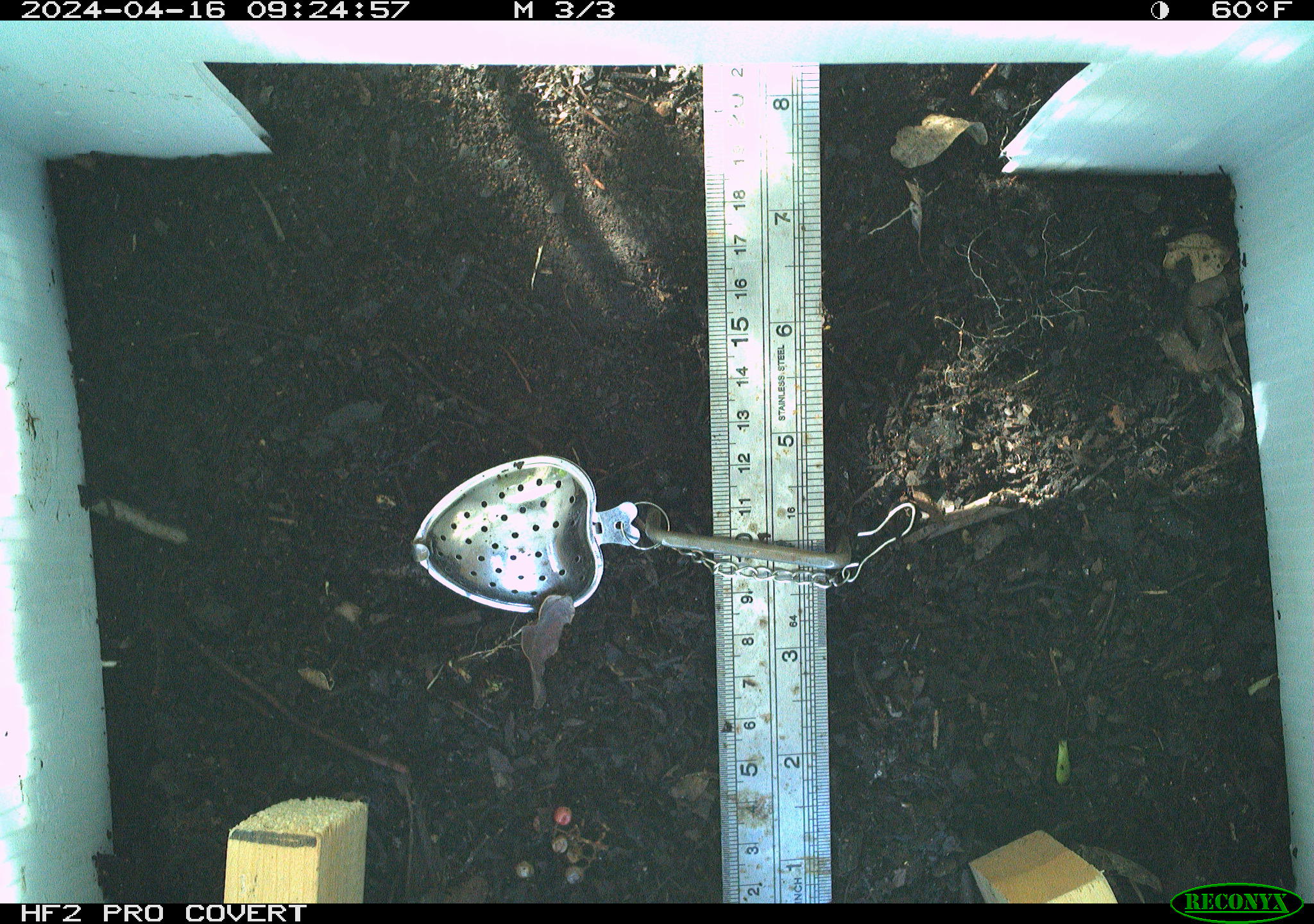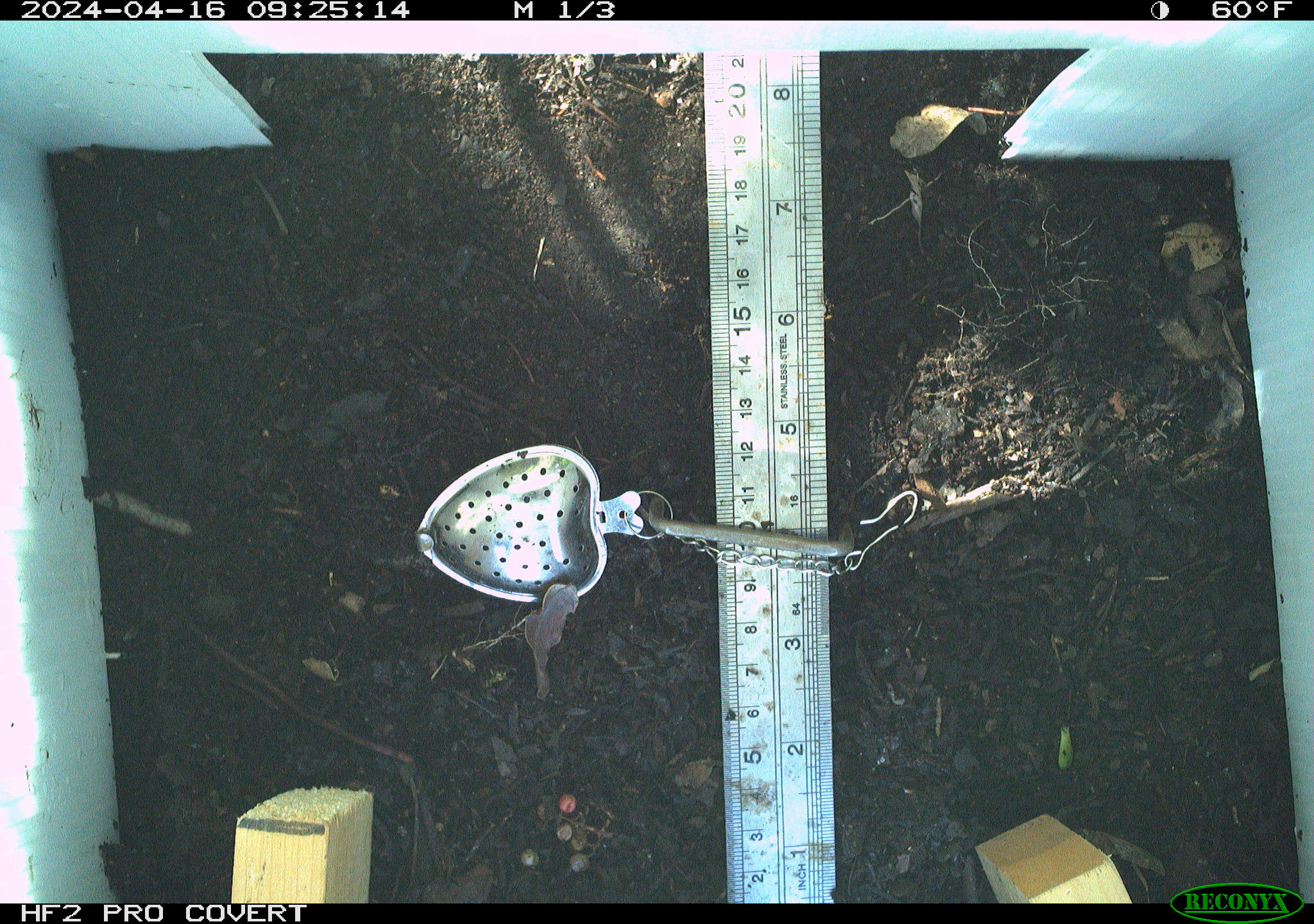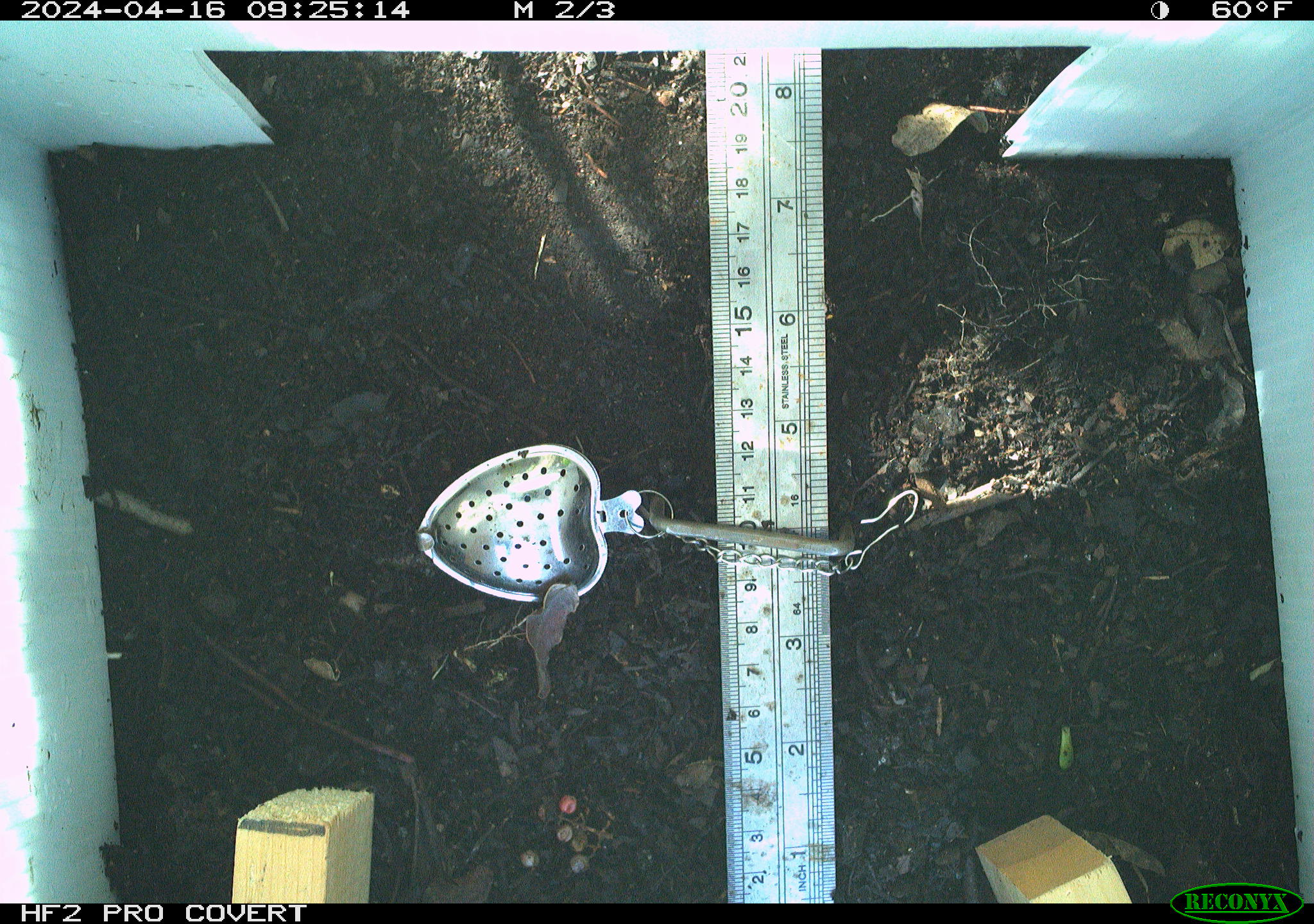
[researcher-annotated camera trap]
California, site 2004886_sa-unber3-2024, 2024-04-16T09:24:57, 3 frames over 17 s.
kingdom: Animalia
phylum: Chordata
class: Reptilia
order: Squamata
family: Phrynosomatidae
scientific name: Phrynosomatidae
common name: phrynosomatid lizards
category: phrynosomatidae family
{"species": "phrynosomatidae family (phrynosomatid lizards) (Phrynosomatidae)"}